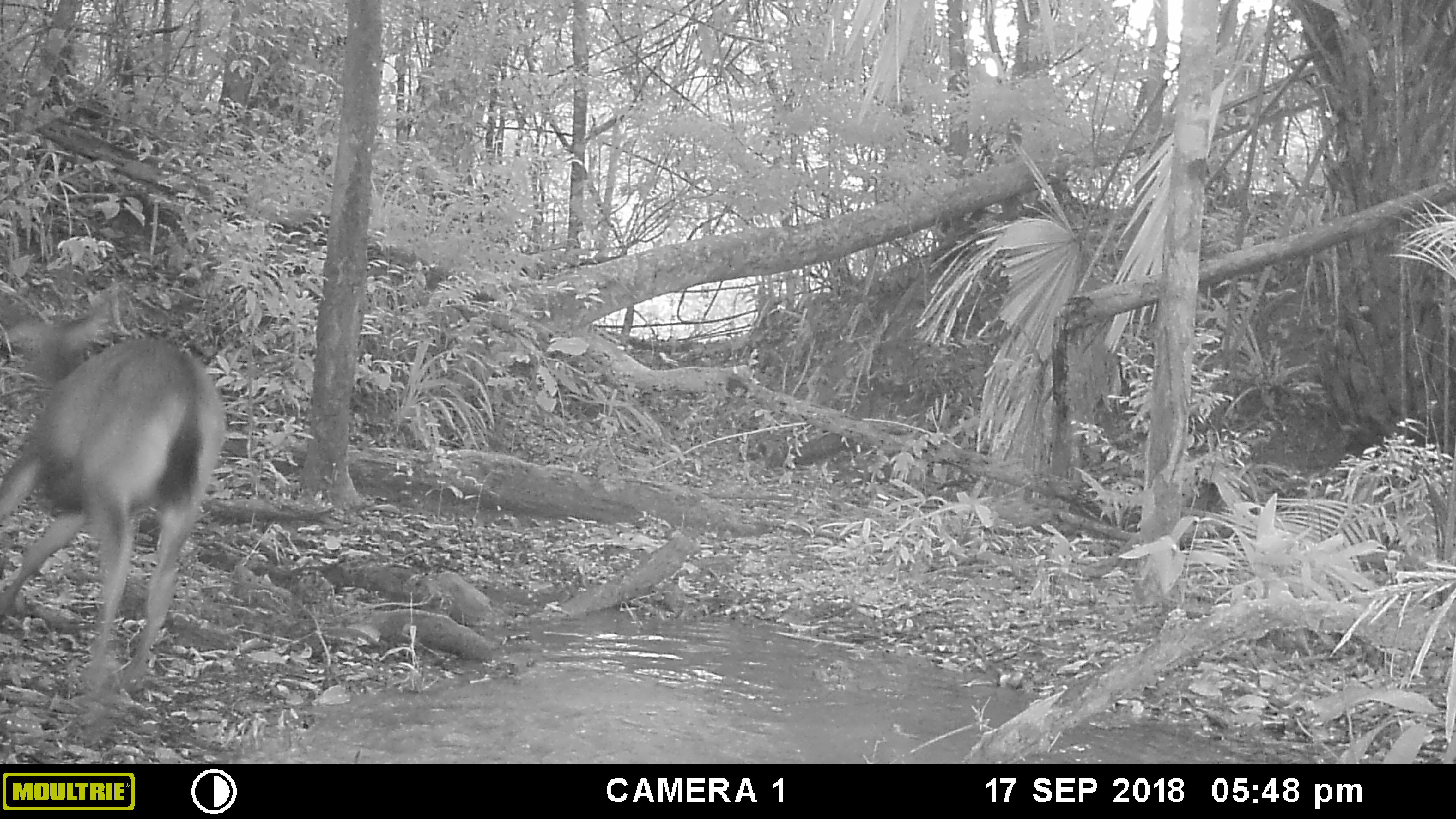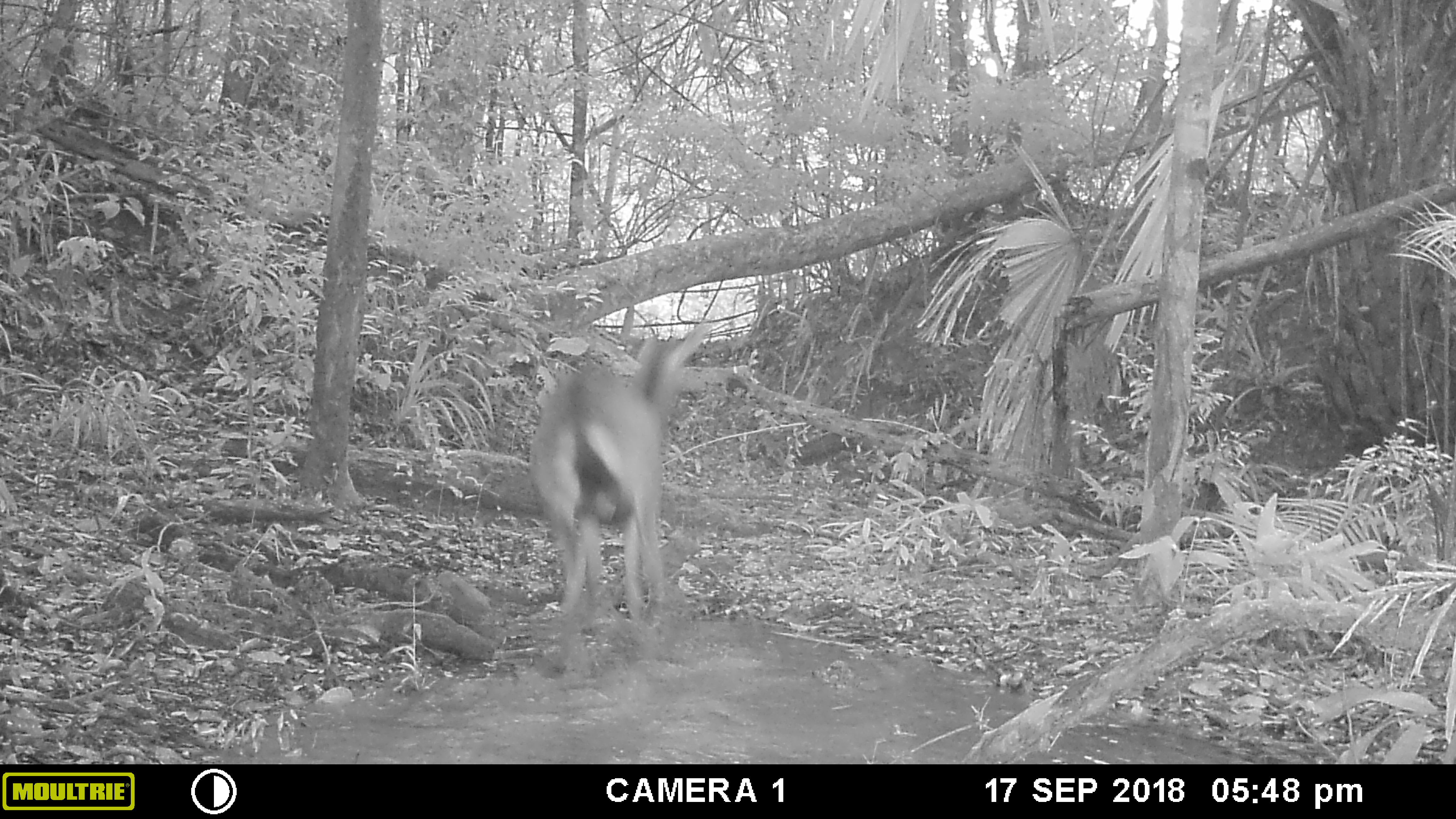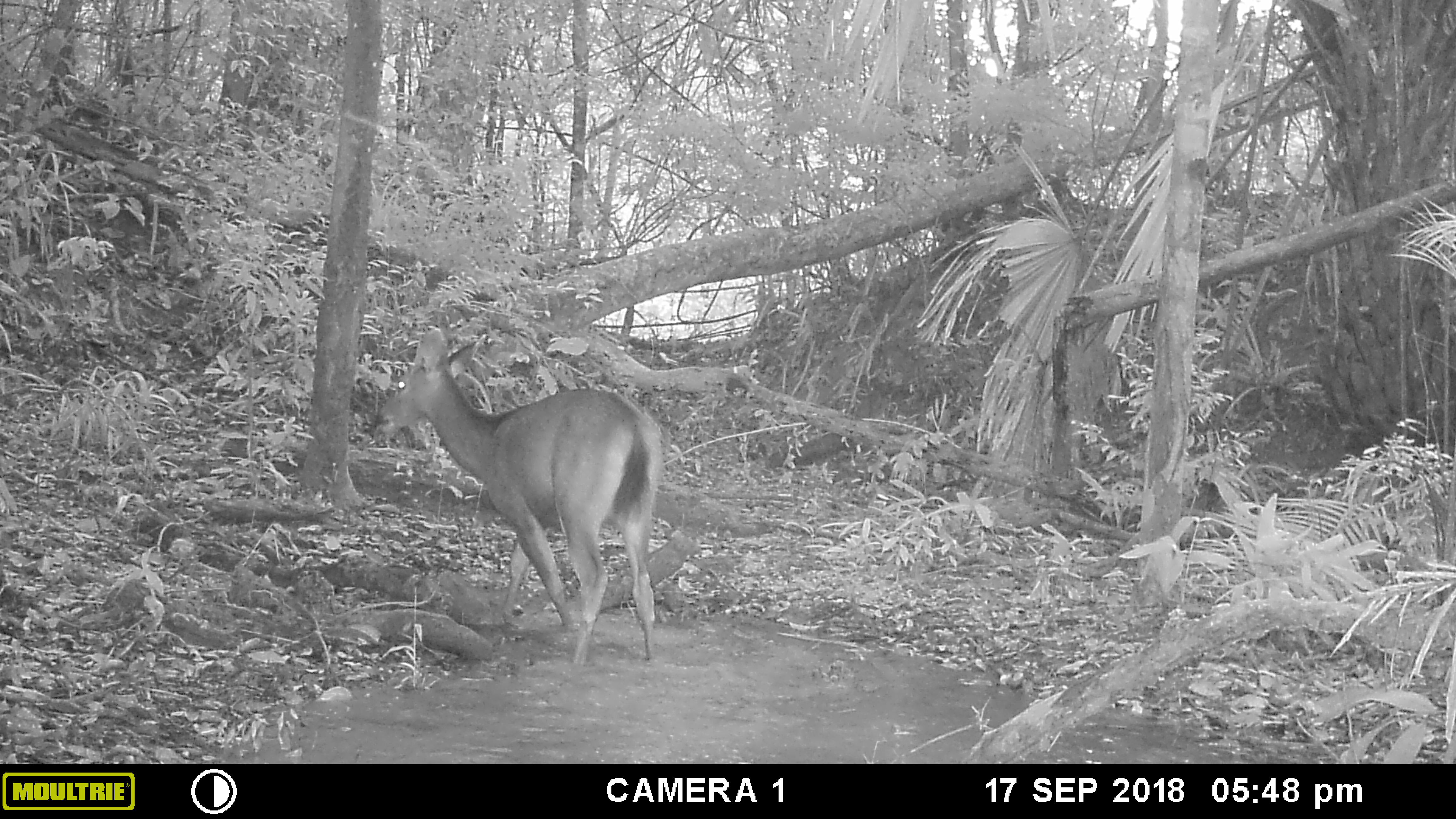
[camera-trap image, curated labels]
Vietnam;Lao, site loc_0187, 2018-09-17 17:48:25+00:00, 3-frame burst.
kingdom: Animalia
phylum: Chordata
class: Mammalia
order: Artiodactyla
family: Cervidae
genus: Rusa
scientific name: Rusa unicolor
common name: sambar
Sambar (Rusa unicolor). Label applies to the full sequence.